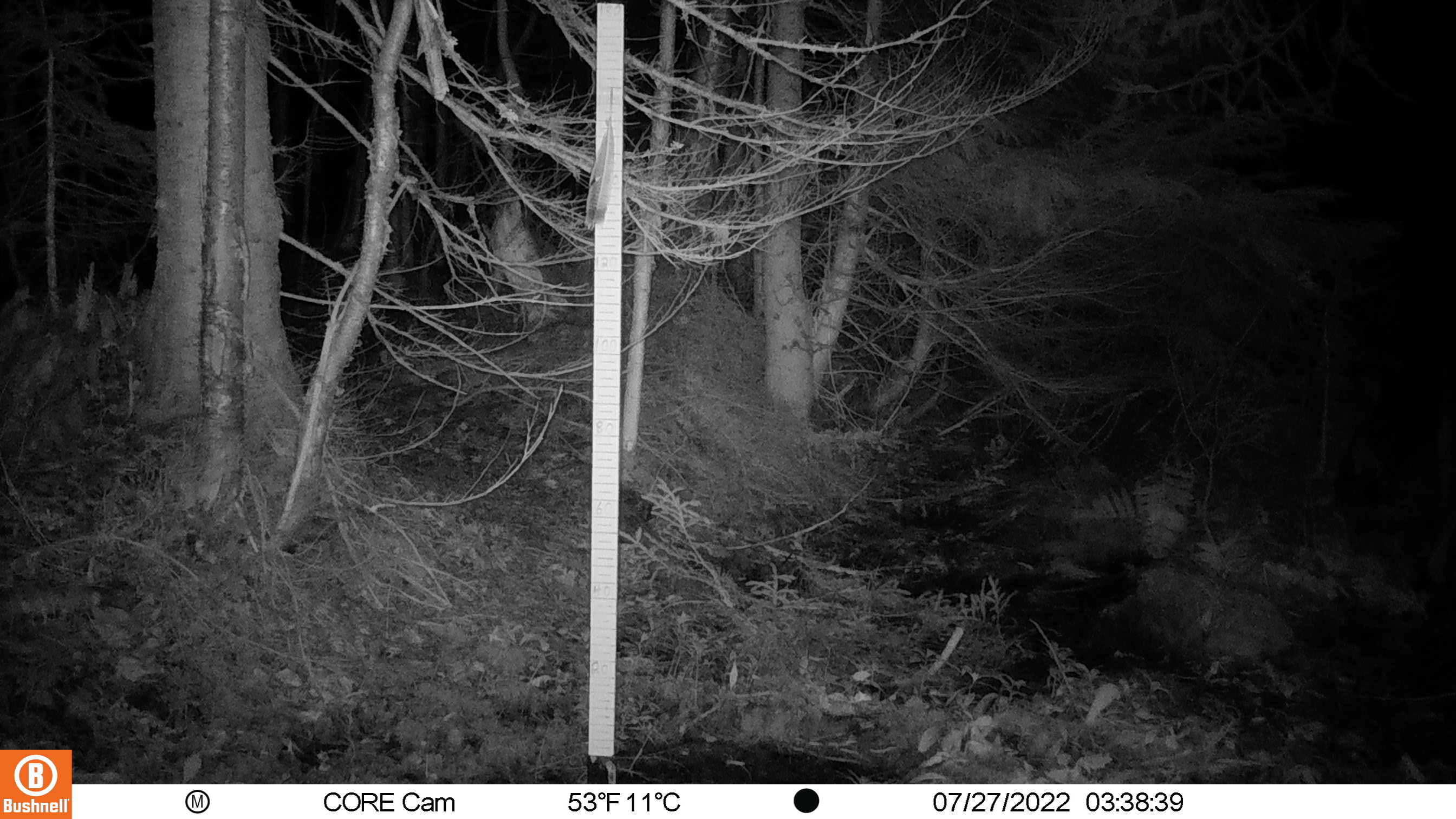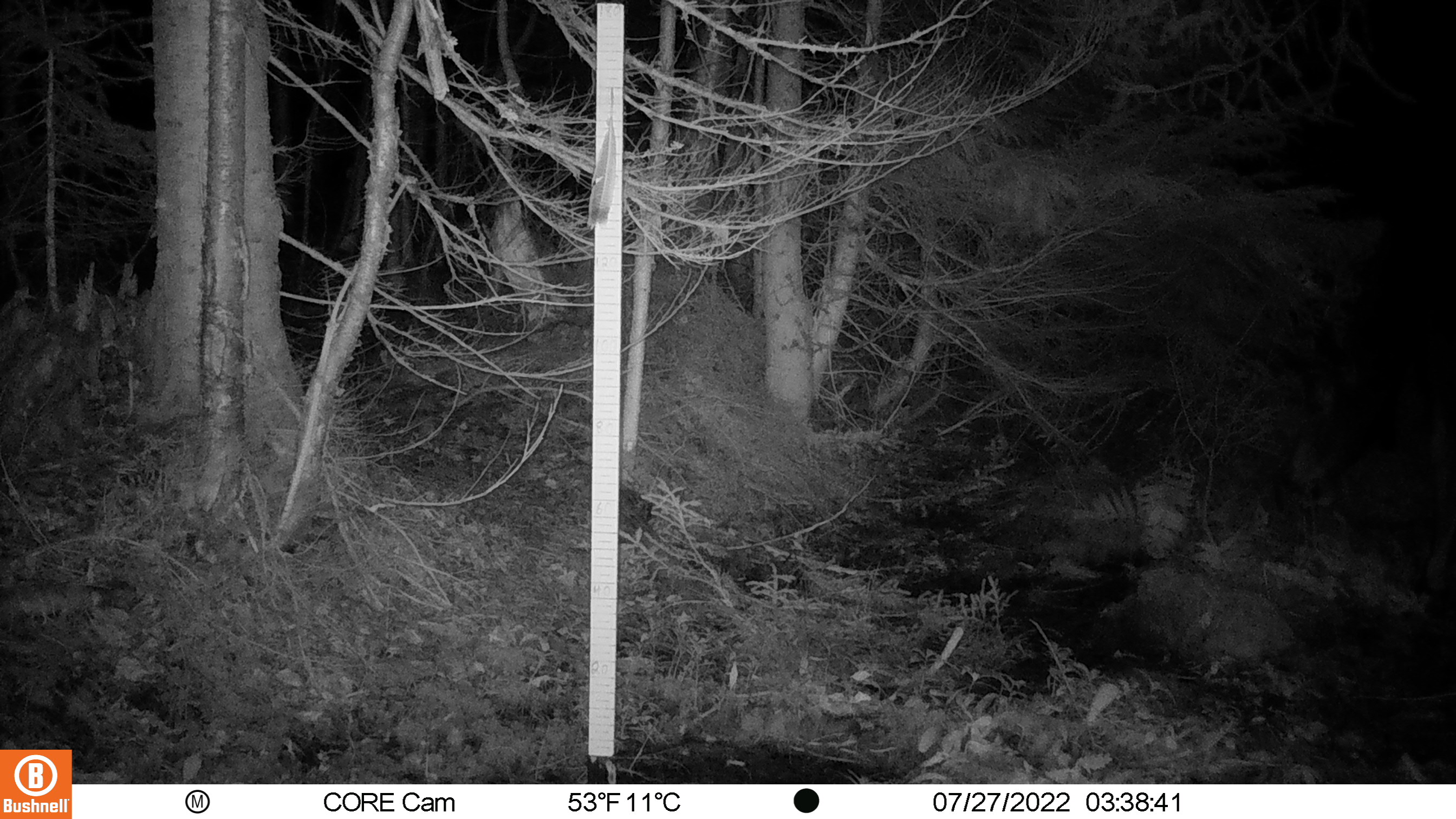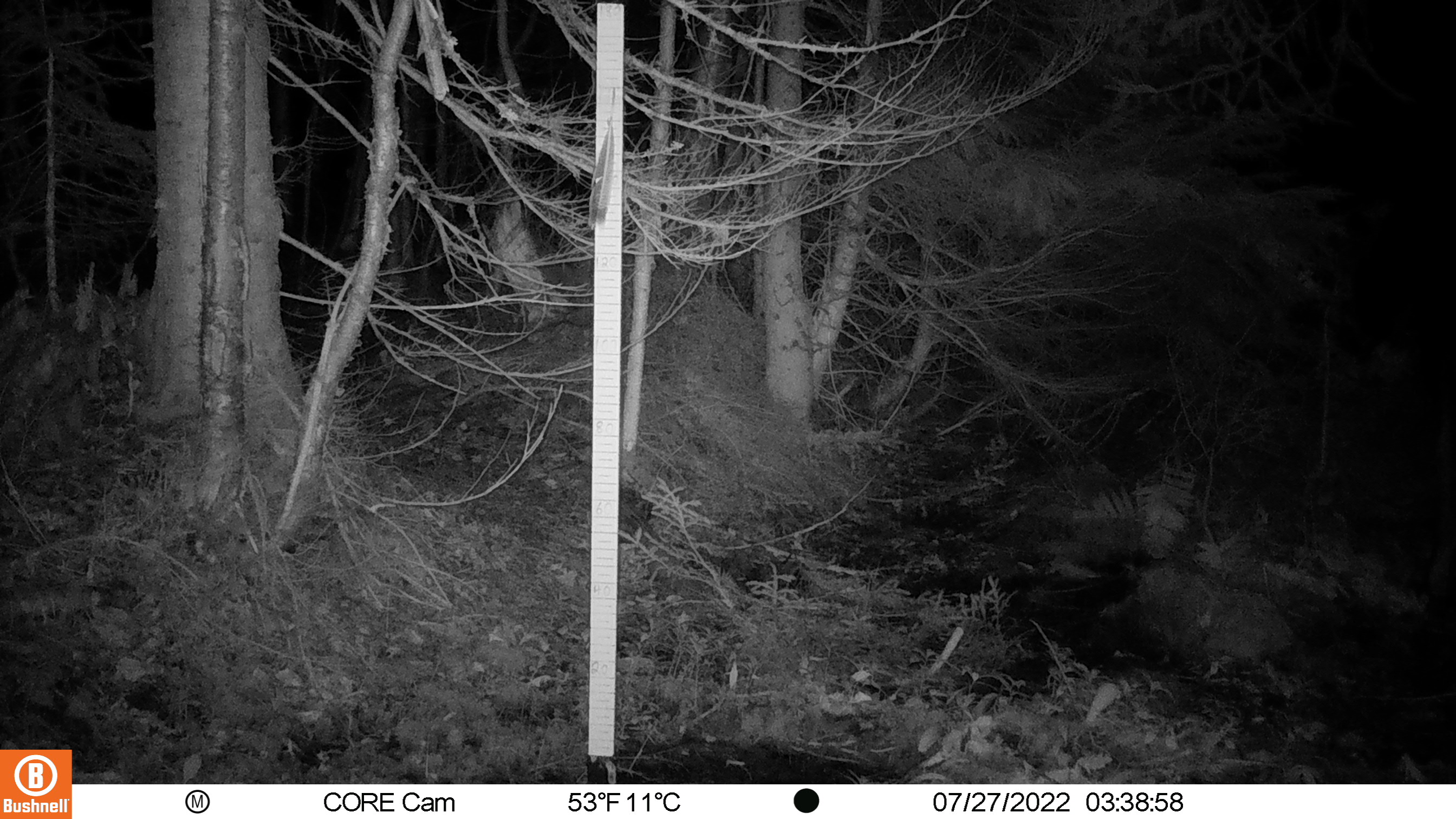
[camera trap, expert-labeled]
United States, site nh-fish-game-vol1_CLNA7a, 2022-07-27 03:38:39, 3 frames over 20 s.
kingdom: Animalia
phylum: Chordata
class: Mammalia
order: Artiodactyla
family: Cervidae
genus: Alces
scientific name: Alces alces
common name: moose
Moose (Alces alces).